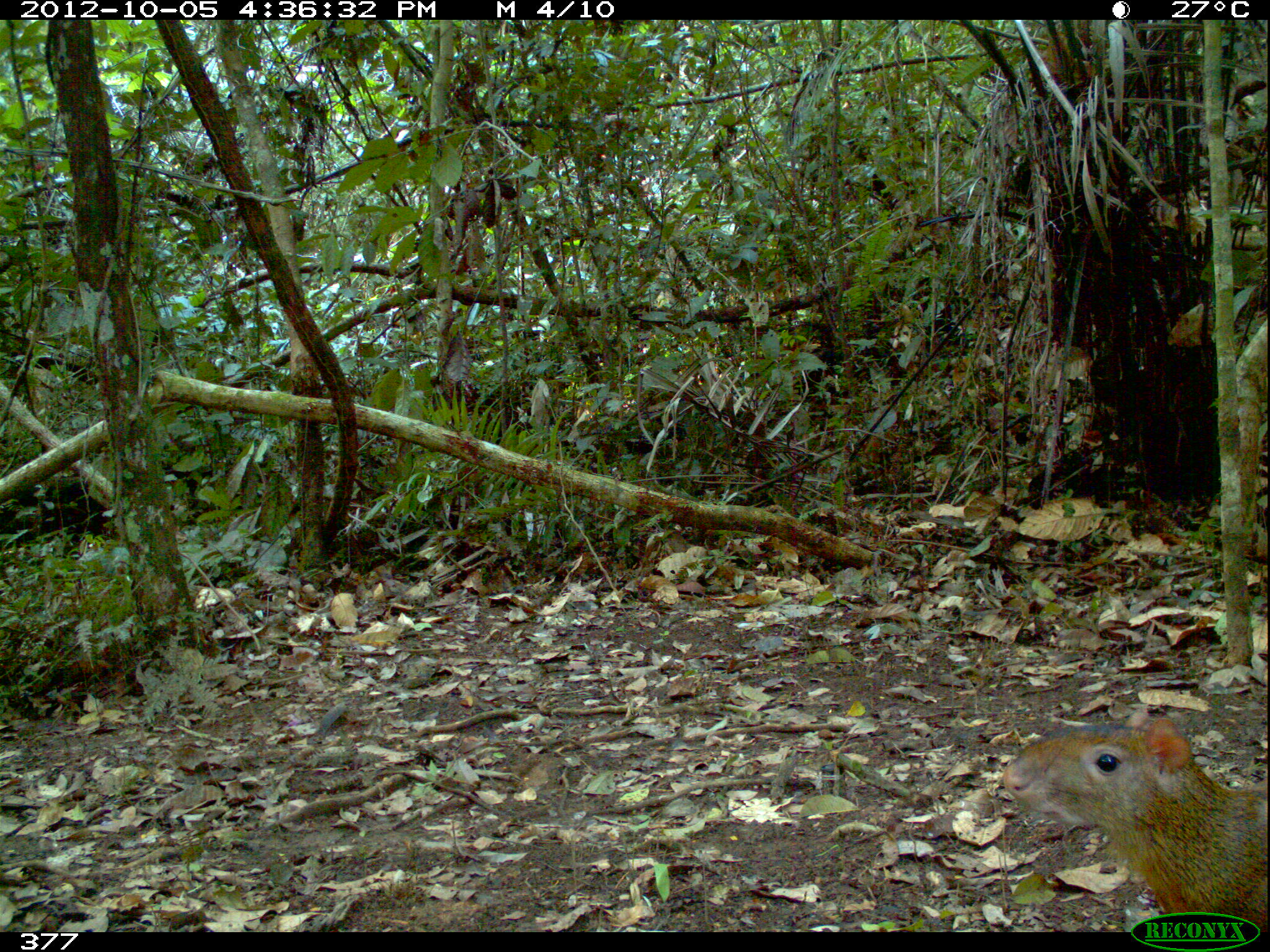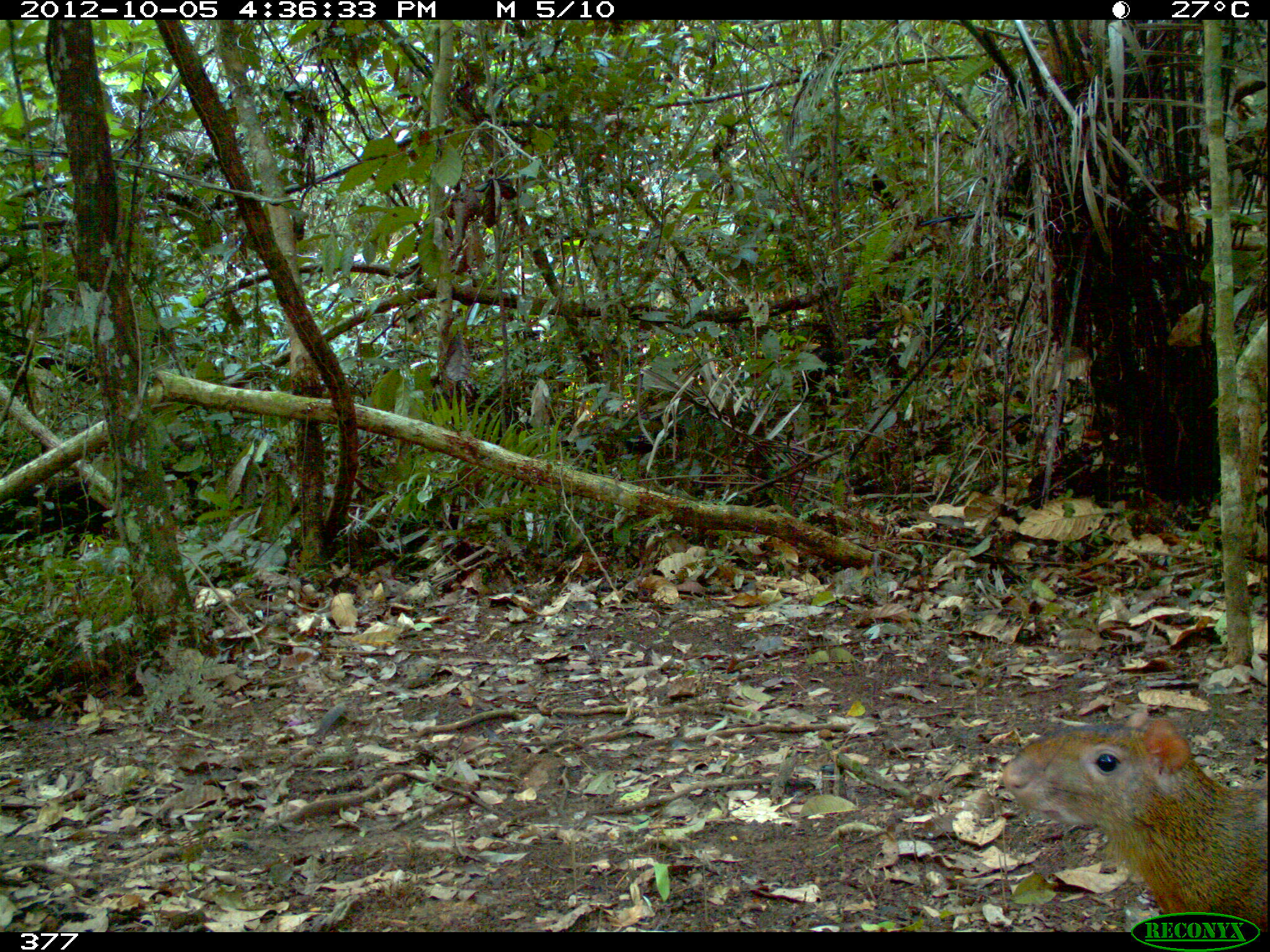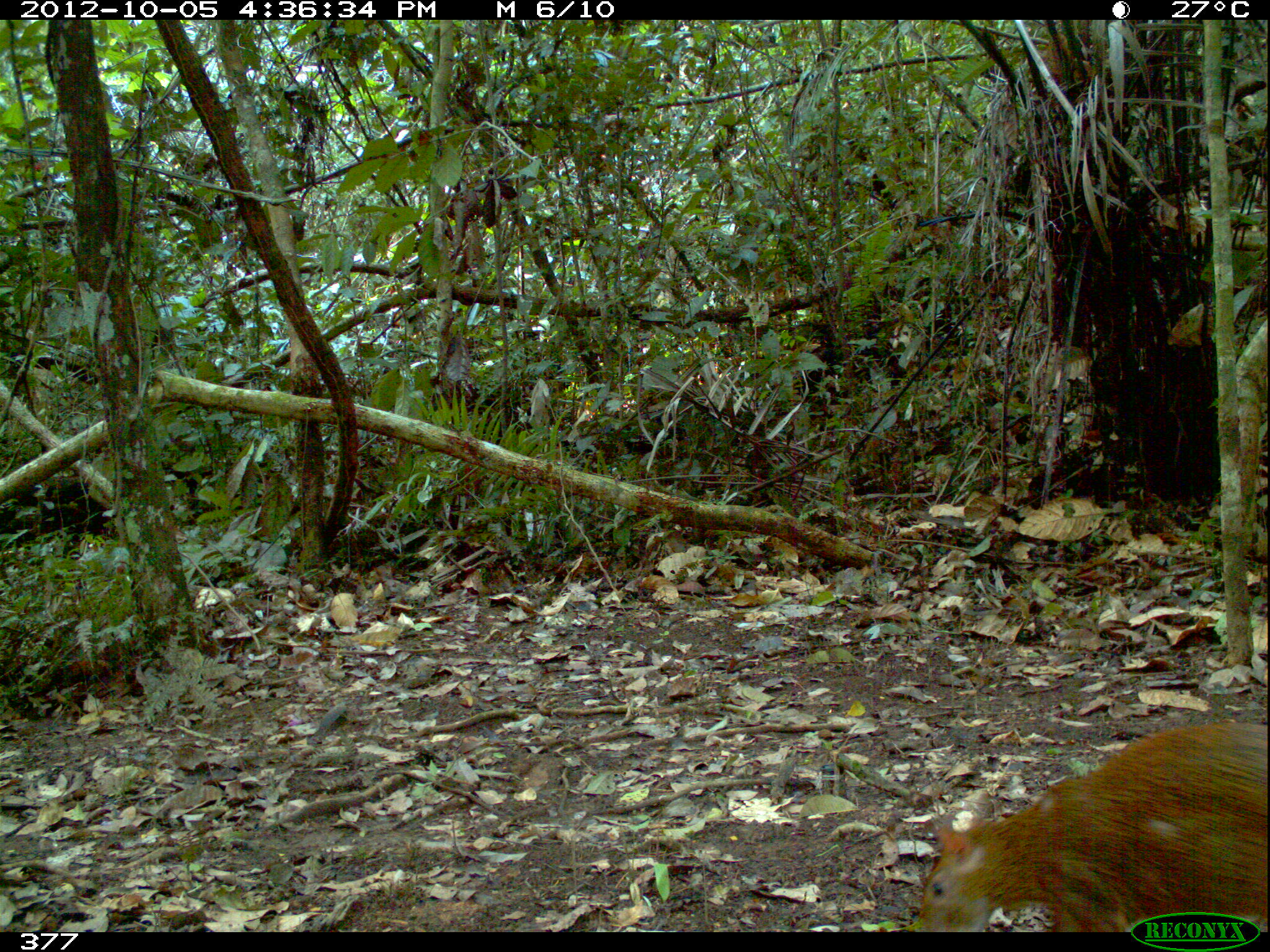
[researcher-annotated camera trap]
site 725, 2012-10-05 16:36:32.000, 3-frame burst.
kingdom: Animalia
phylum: Chordata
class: Mammalia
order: Rodentia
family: Dasyproctidae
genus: Dasyprocta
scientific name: Dasyprocta punctata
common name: central american agouti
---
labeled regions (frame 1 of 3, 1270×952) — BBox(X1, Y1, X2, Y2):
dasyprocta punctata: BBox(1001, 707, 1268, 931)